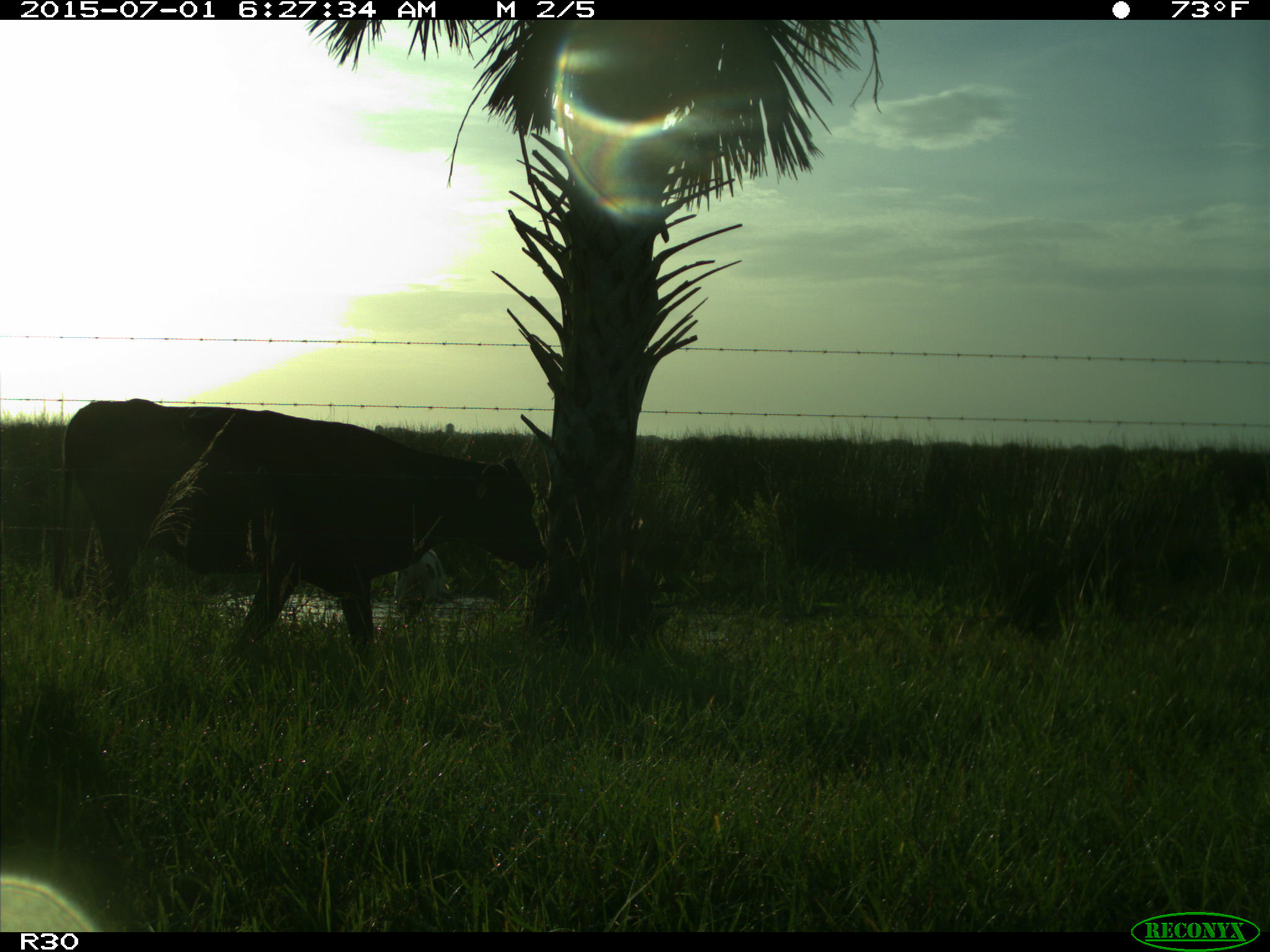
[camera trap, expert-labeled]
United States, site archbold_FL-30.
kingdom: Animalia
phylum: Chordata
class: Mammalia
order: Artiodactyla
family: Bovidae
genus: Bos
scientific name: Bos taurus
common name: domestic cow